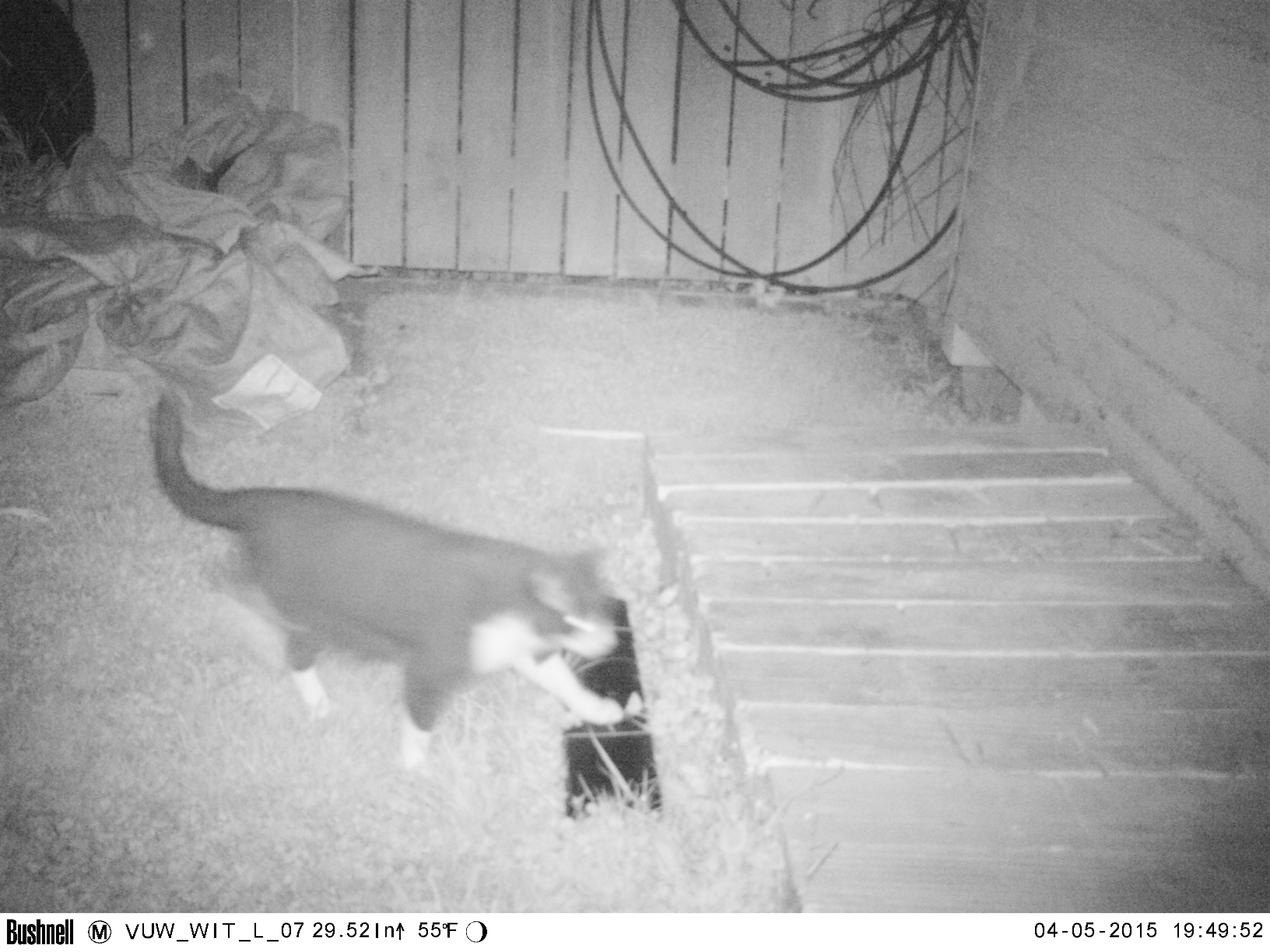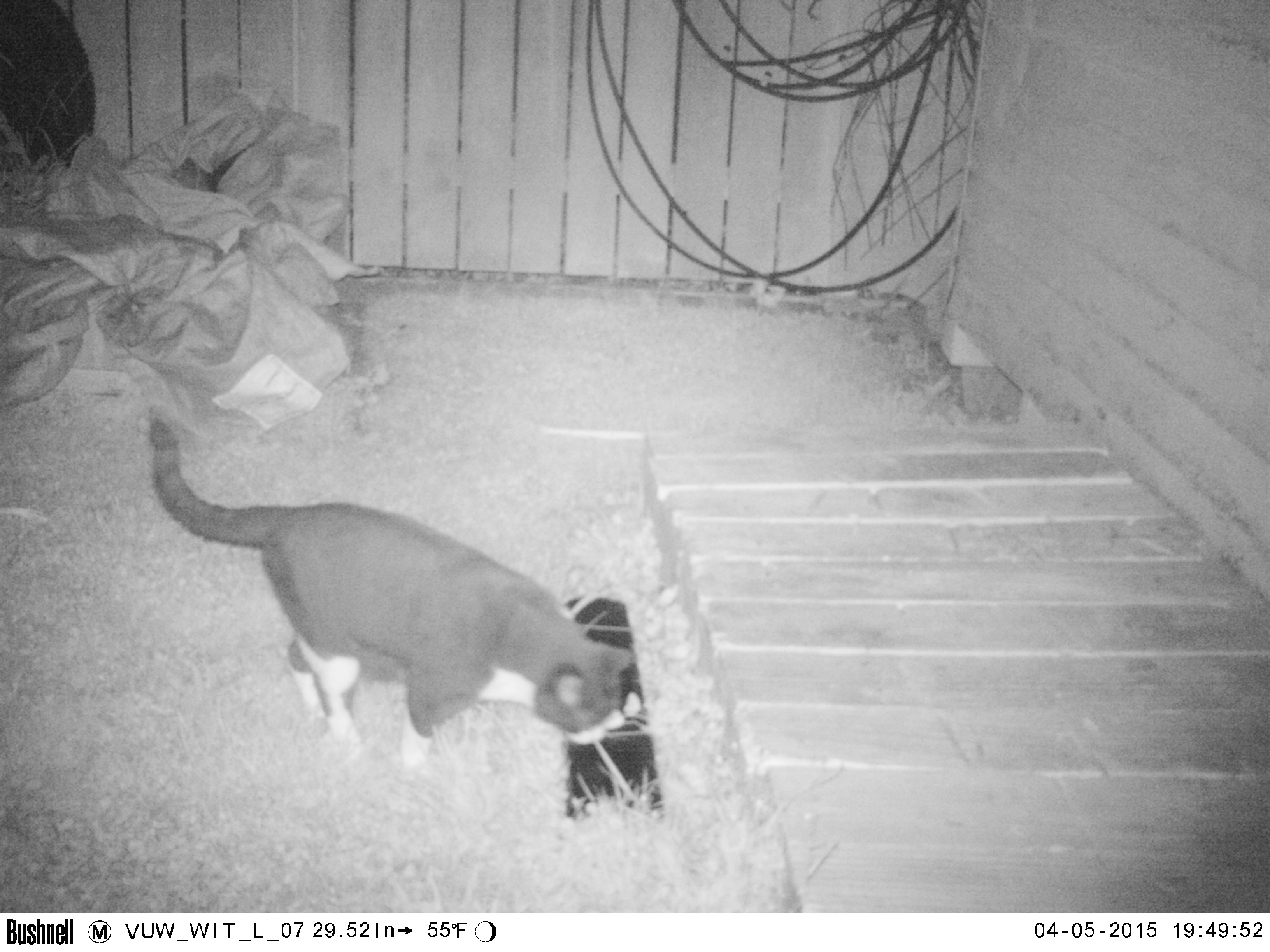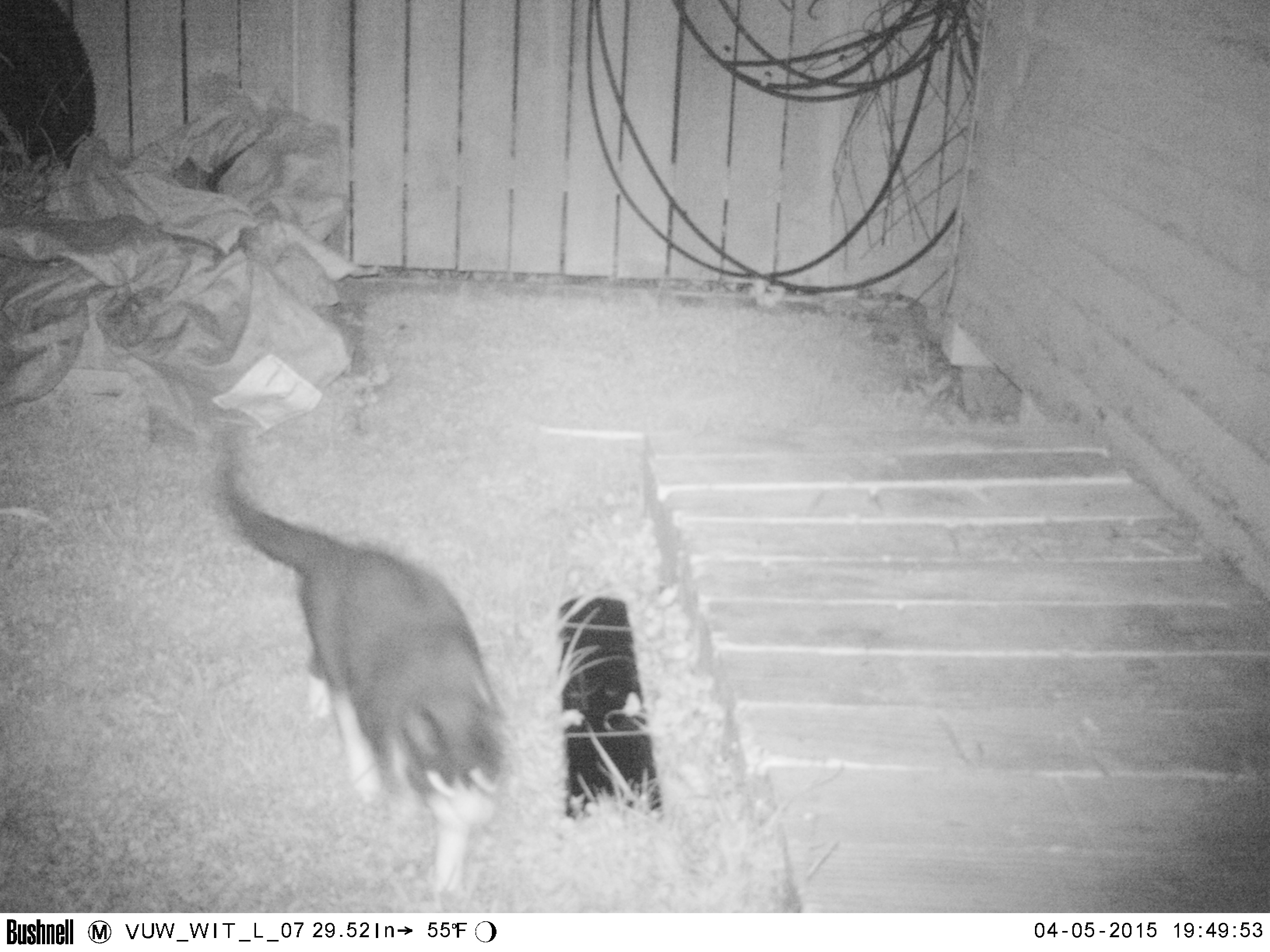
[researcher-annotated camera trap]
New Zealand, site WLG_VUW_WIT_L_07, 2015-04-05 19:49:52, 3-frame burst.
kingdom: Animalia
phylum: Chordata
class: Mammalia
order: Carnivora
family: Felidae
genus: Felis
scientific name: Felis catus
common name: domestic cat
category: cat